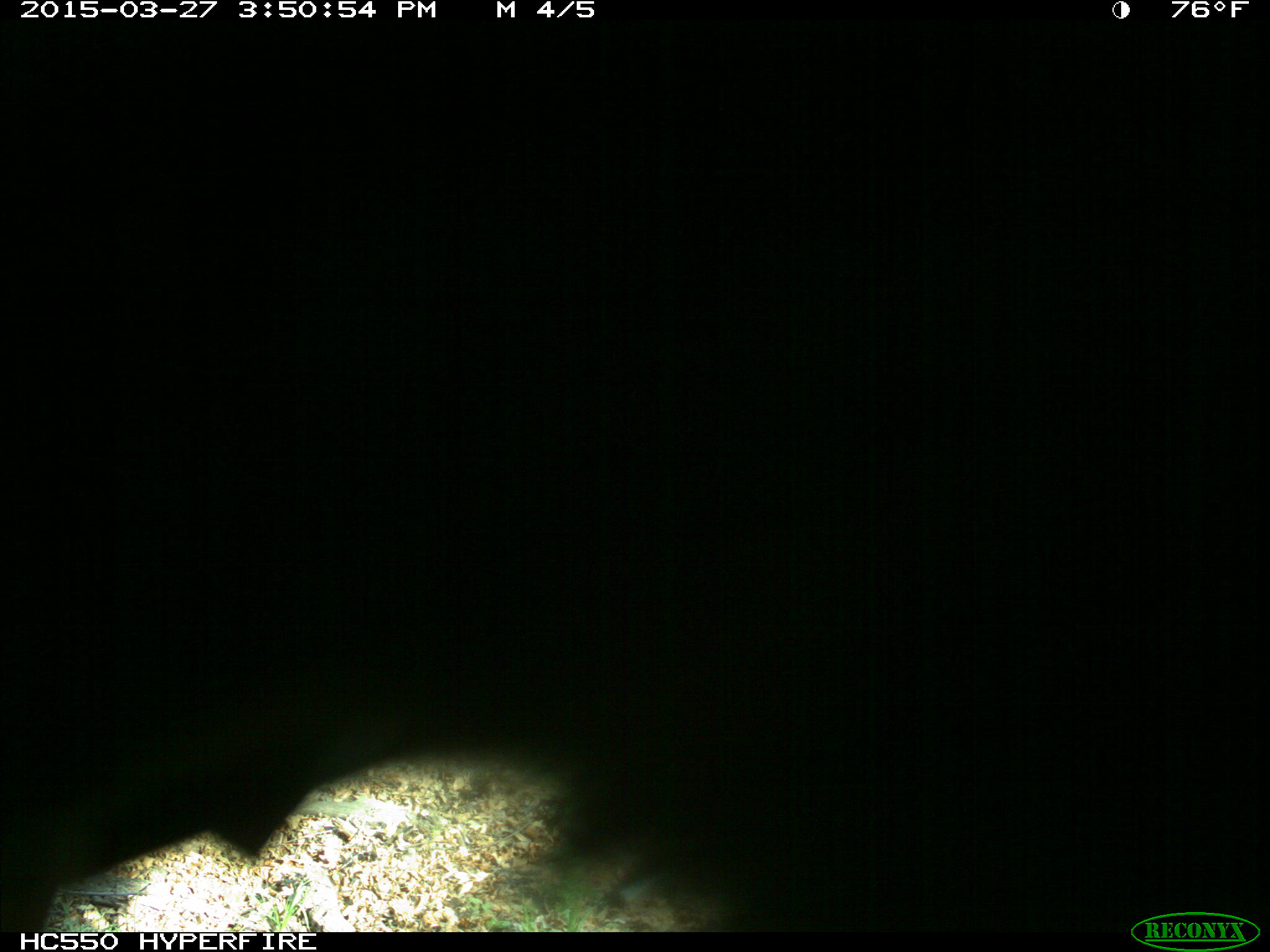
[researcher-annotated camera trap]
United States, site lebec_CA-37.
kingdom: Animalia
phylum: Chordata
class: Mammalia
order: Artiodactyla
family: Bovidae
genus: Bos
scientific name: Bos taurus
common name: domestic cow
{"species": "Bos taurus (domestic cow)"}